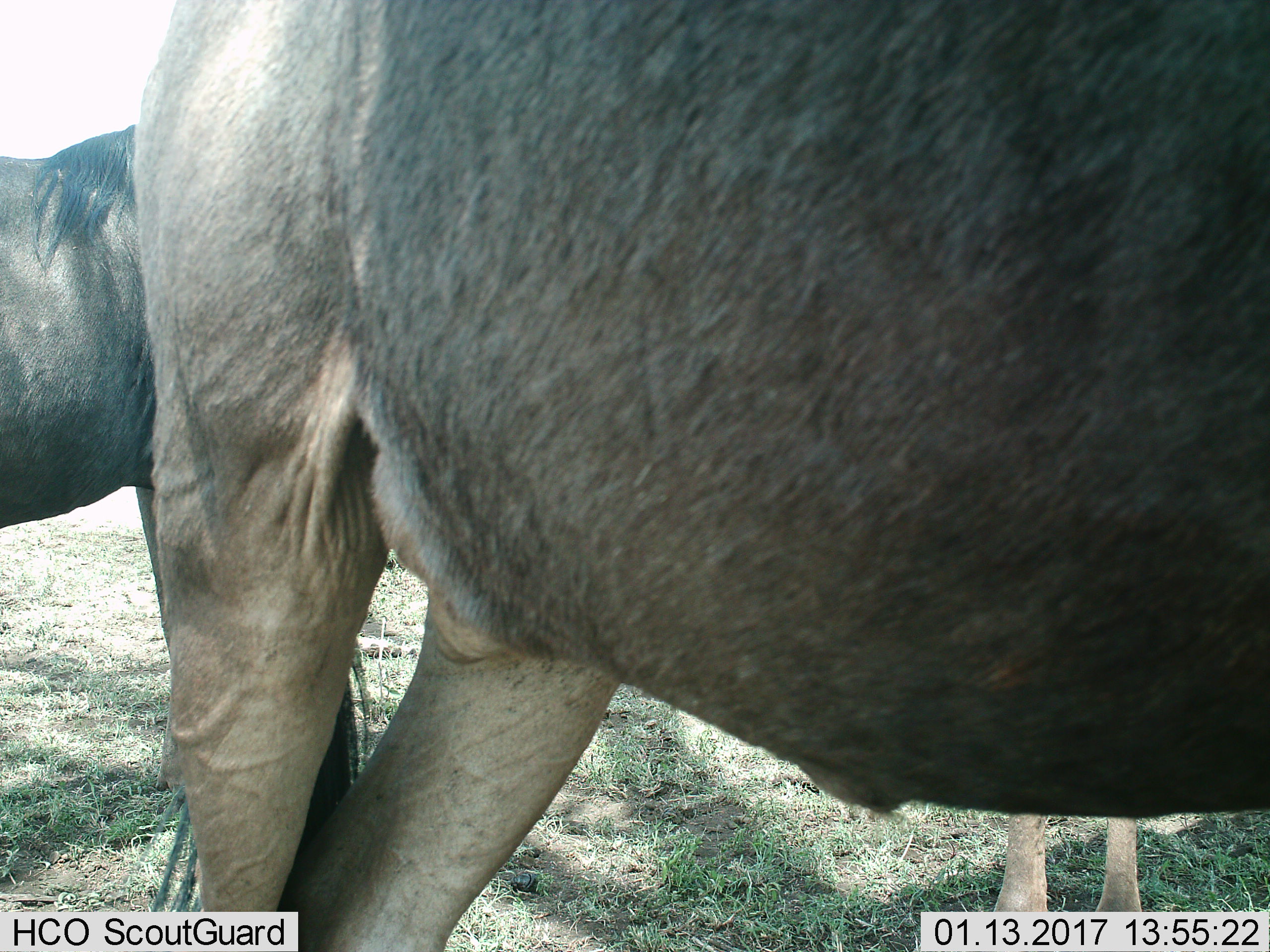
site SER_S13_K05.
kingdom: Animalia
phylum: Chordata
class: Mammalia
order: Artiodactyla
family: Bovidae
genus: Connochaetes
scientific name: Connochaetes taurinus taurinus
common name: blue wildebeest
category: wildebeestblue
Wildebeestblue (blue wildebeest) (Connochaetes taurinus taurinus), count 3. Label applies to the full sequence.